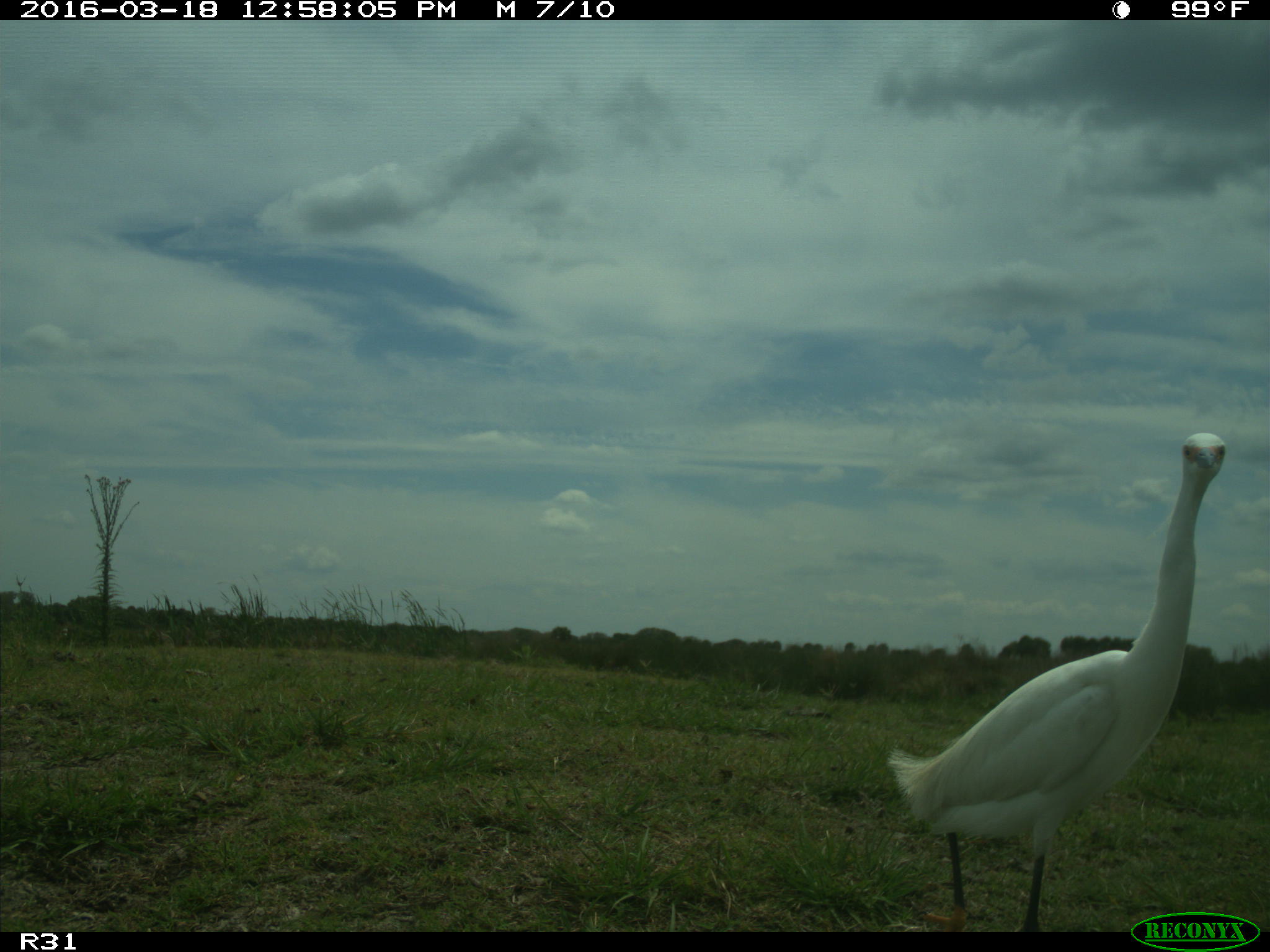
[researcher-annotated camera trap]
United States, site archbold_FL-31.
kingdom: Animalia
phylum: Chordata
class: Aves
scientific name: Aves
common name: birds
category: unidentified bird